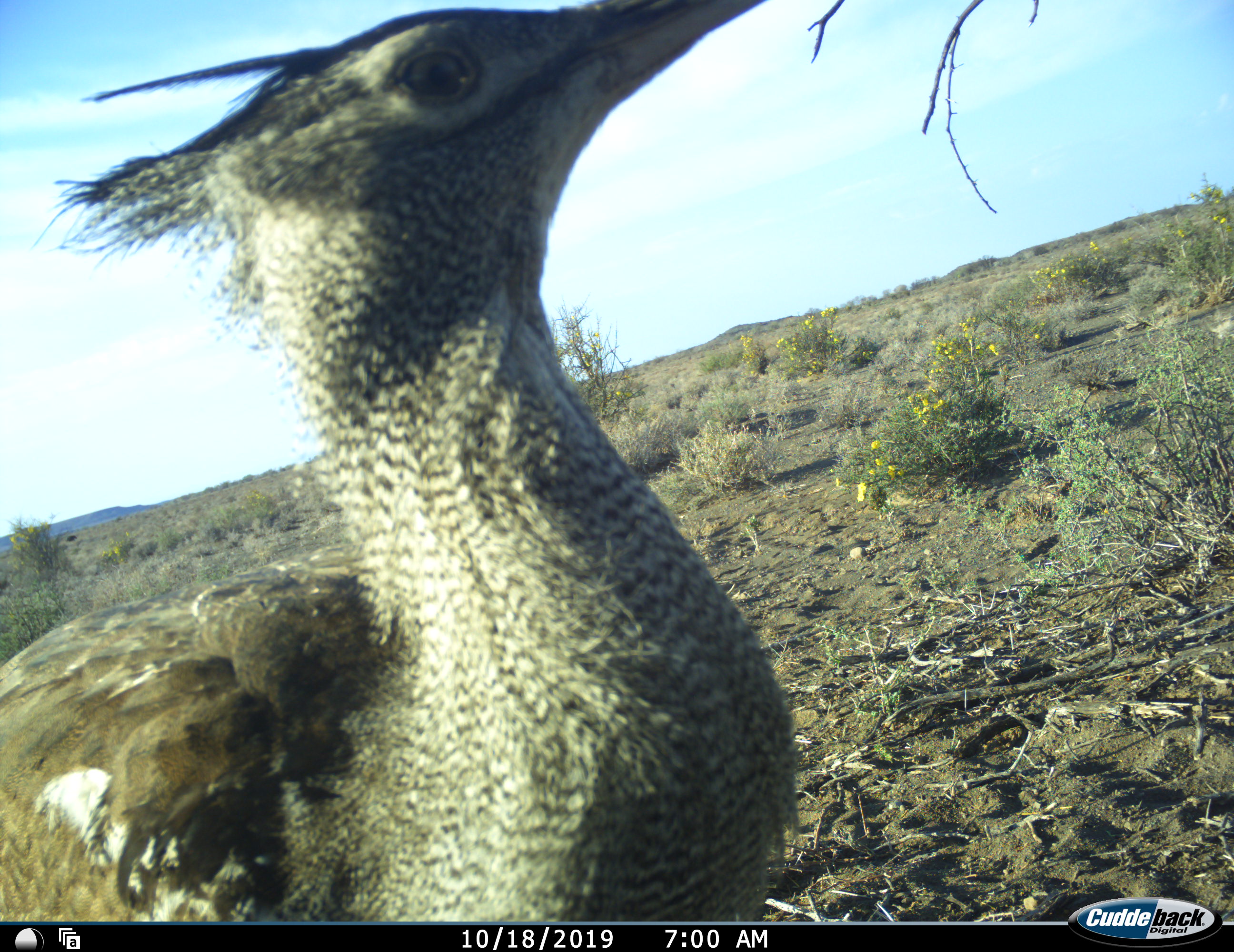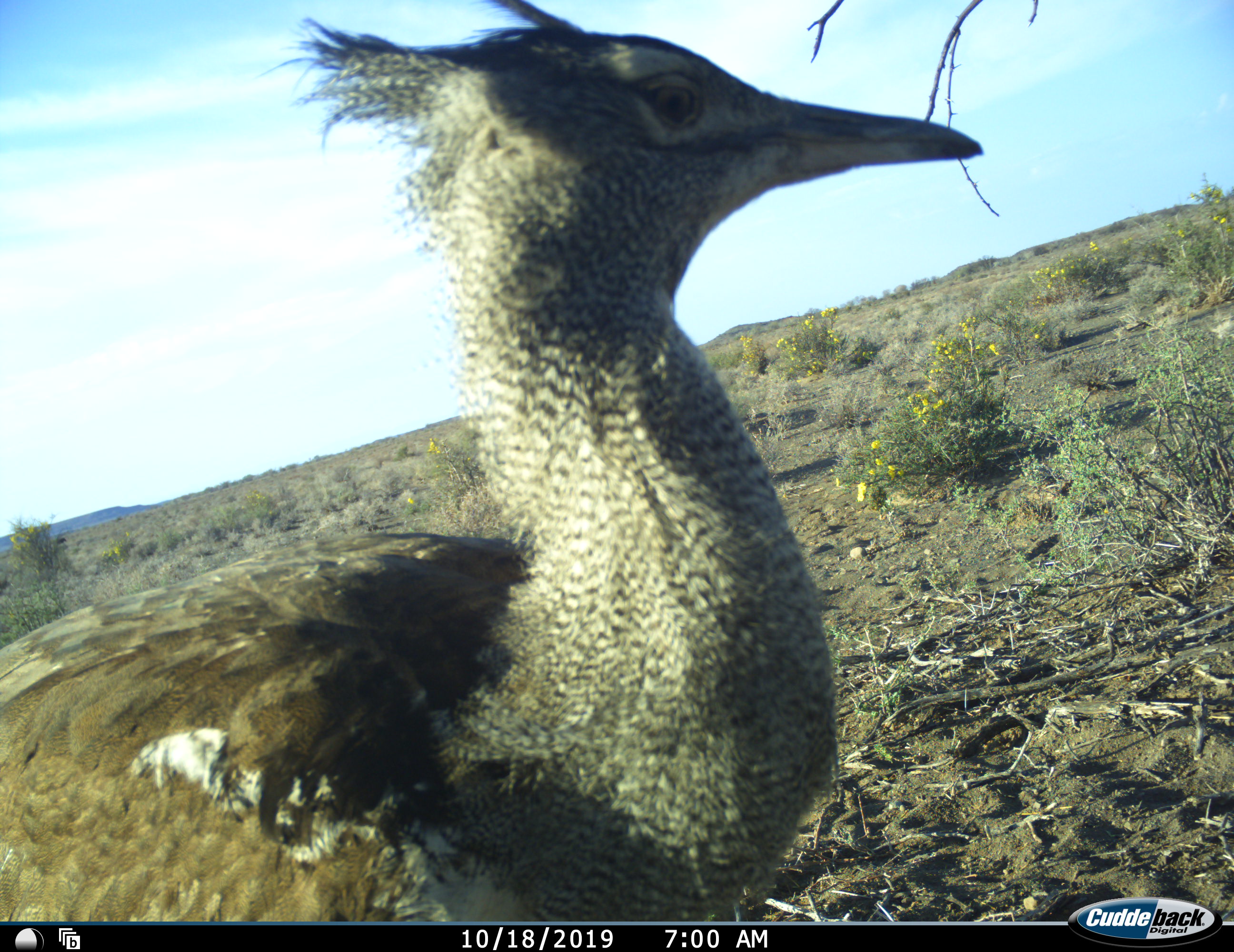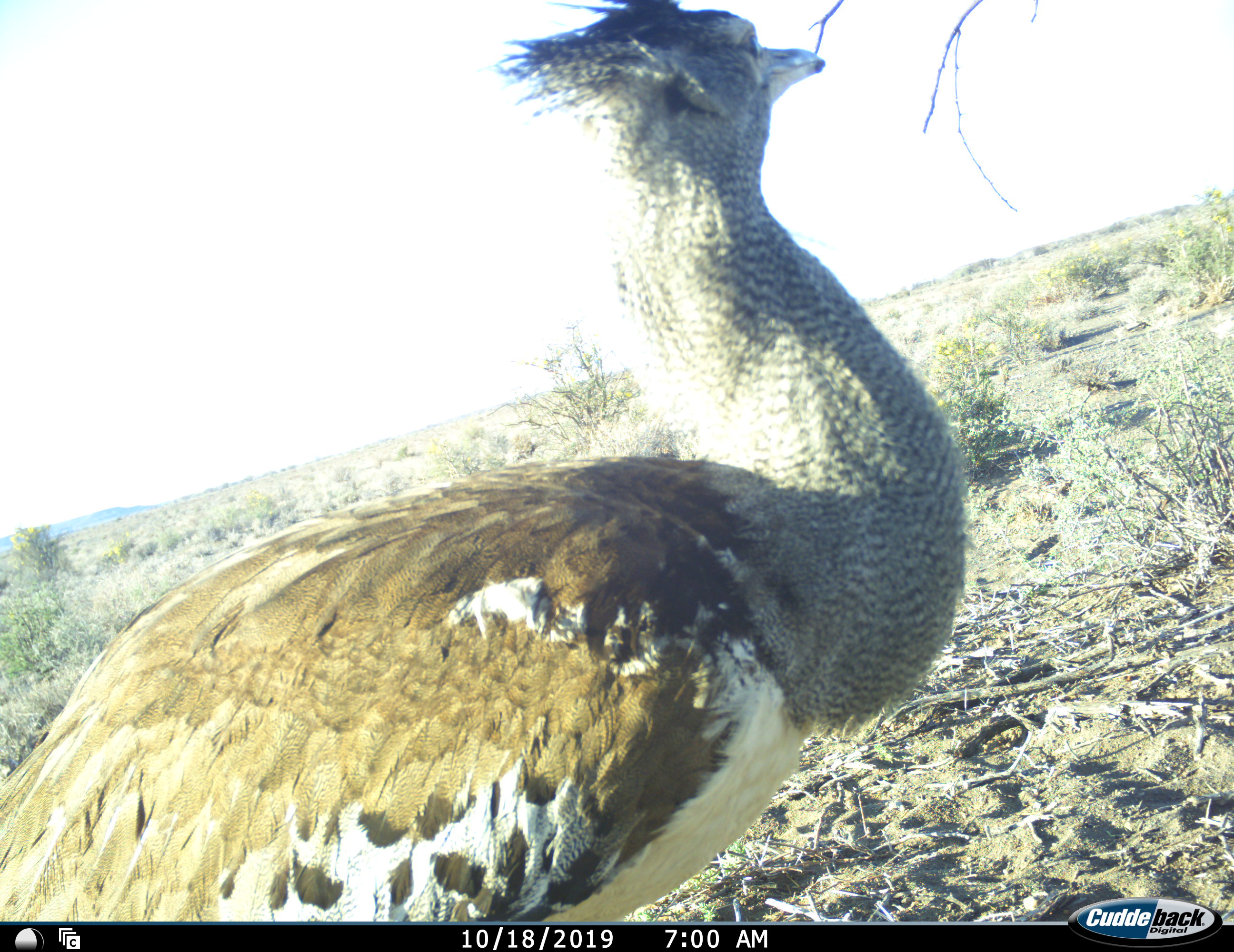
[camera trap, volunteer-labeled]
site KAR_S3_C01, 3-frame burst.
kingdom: Animalia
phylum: Chordata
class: Aves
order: Otidiformes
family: Otididae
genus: Ardeotis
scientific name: Ardeotis kori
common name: kori bustard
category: bustardkori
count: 1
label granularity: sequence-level